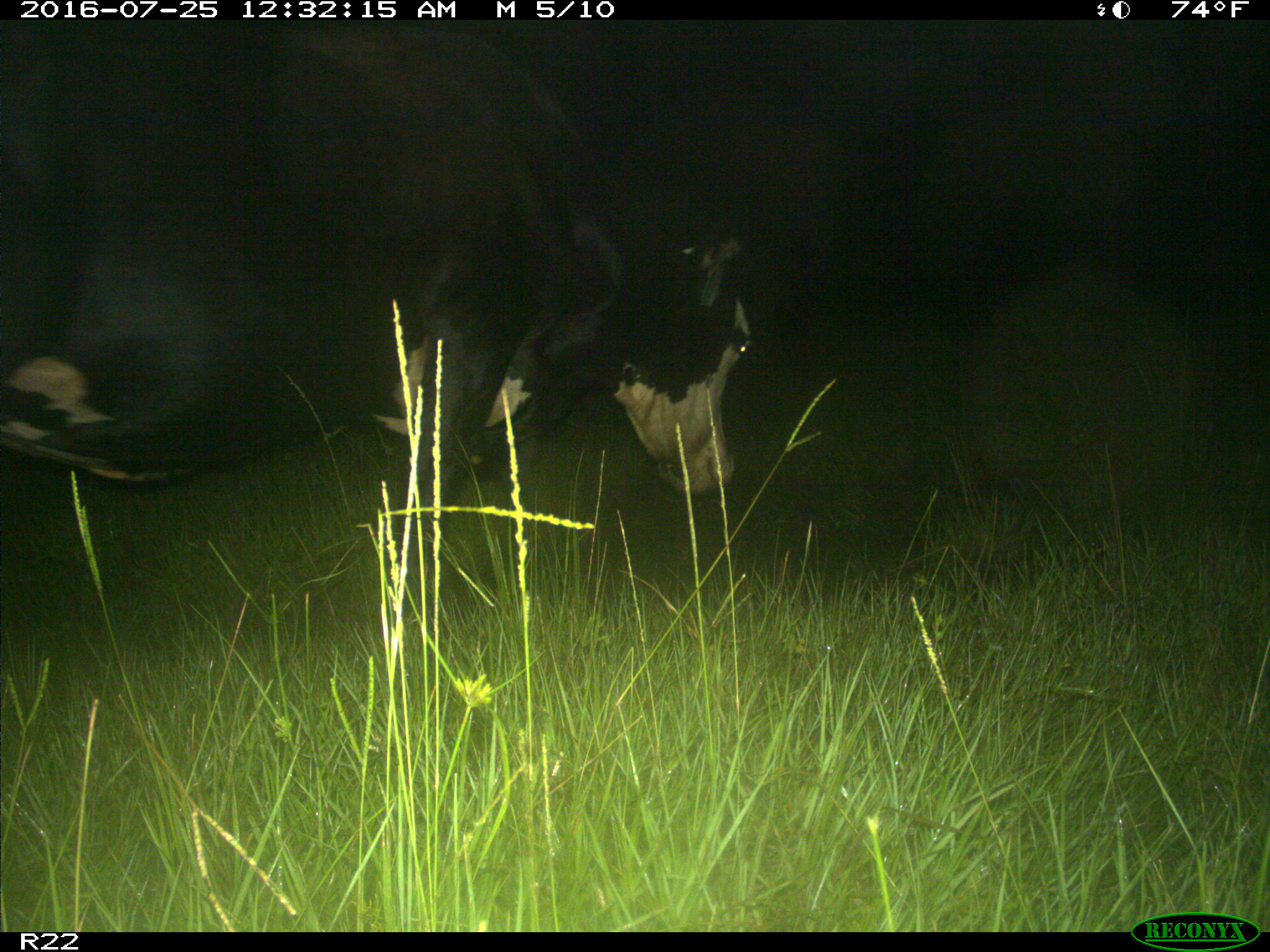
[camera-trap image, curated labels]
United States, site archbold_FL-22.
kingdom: Animalia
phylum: Chordata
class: Mammalia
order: Artiodactyla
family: Bovidae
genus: Bos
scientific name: Bos taurus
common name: domestic cow